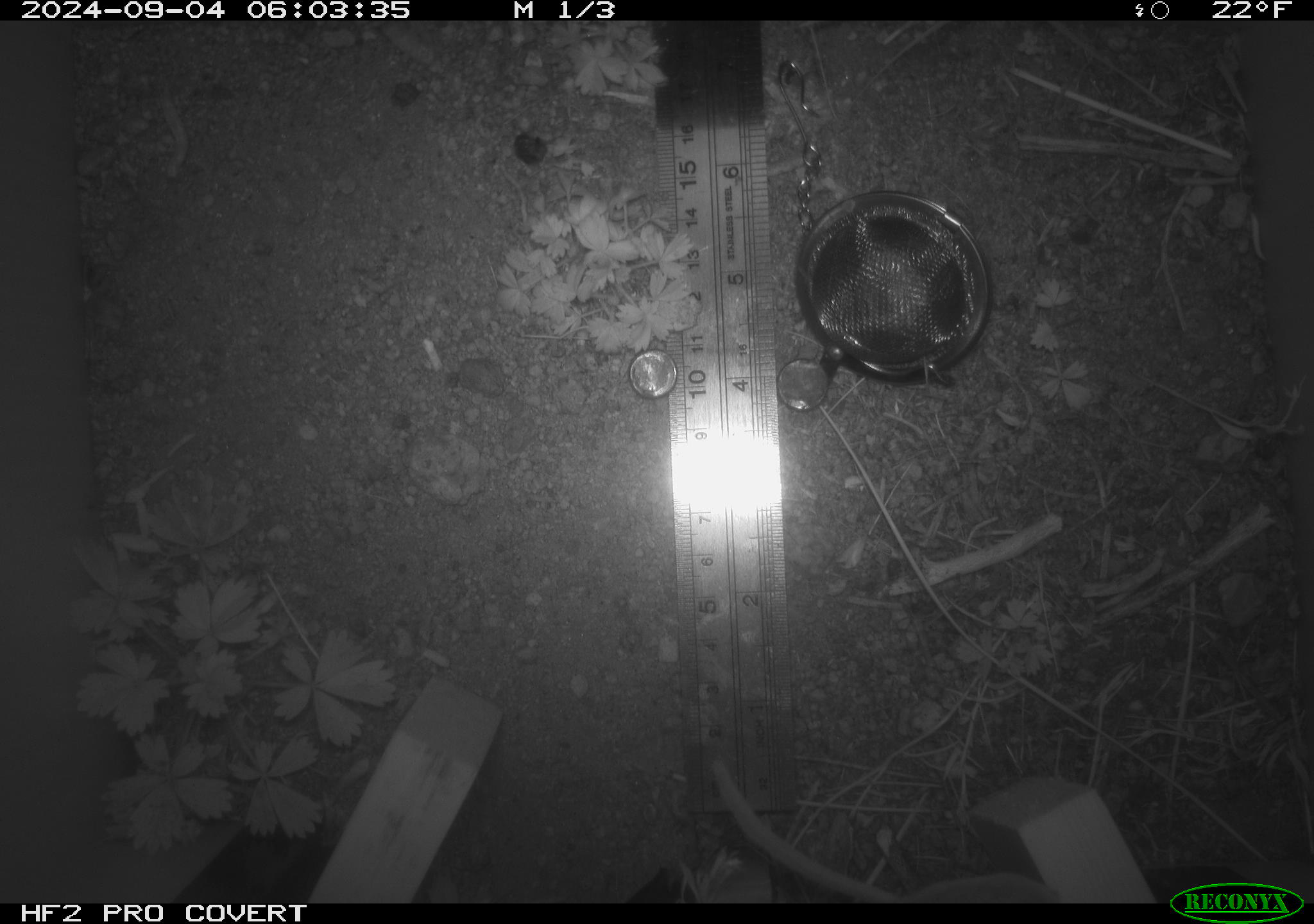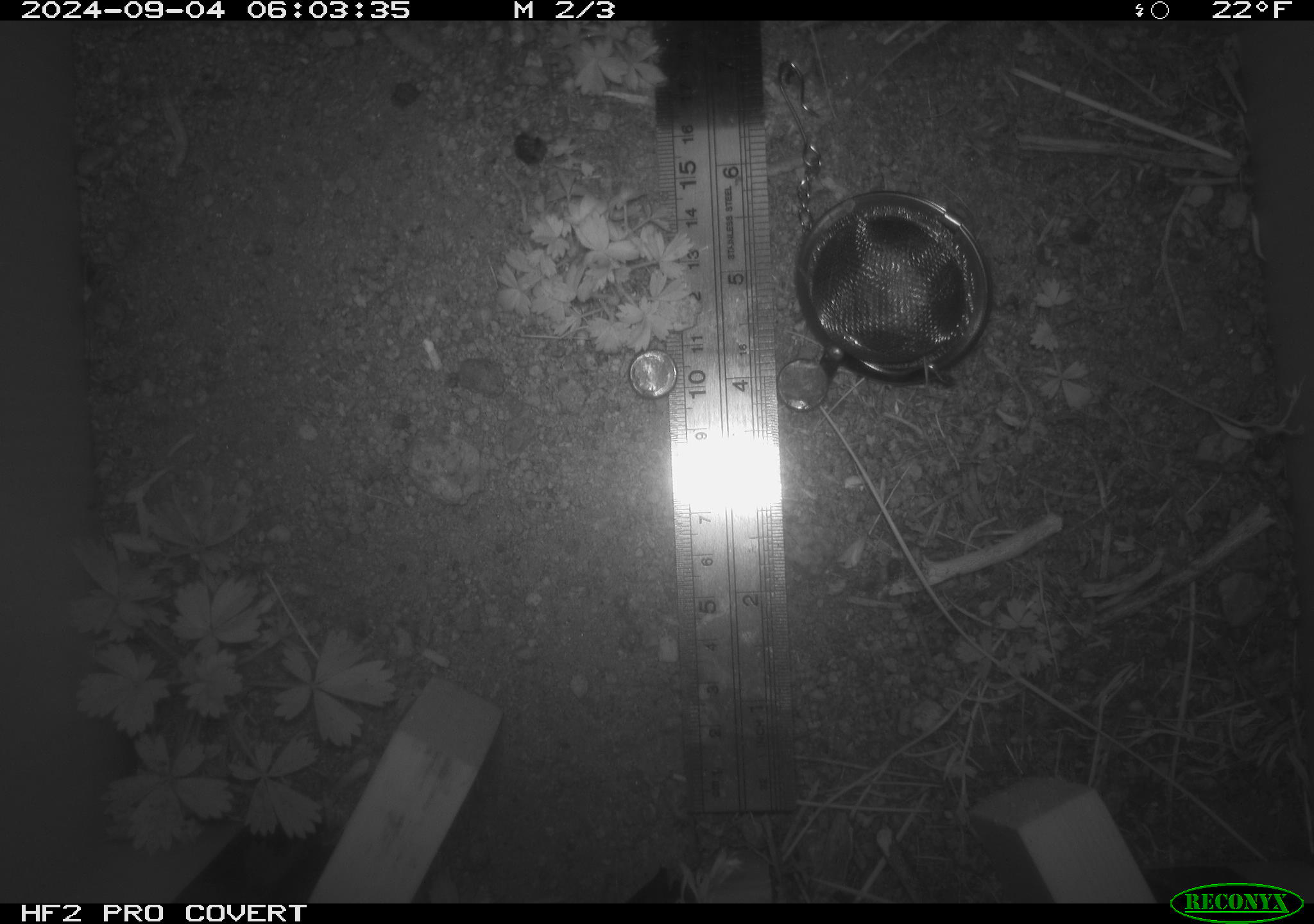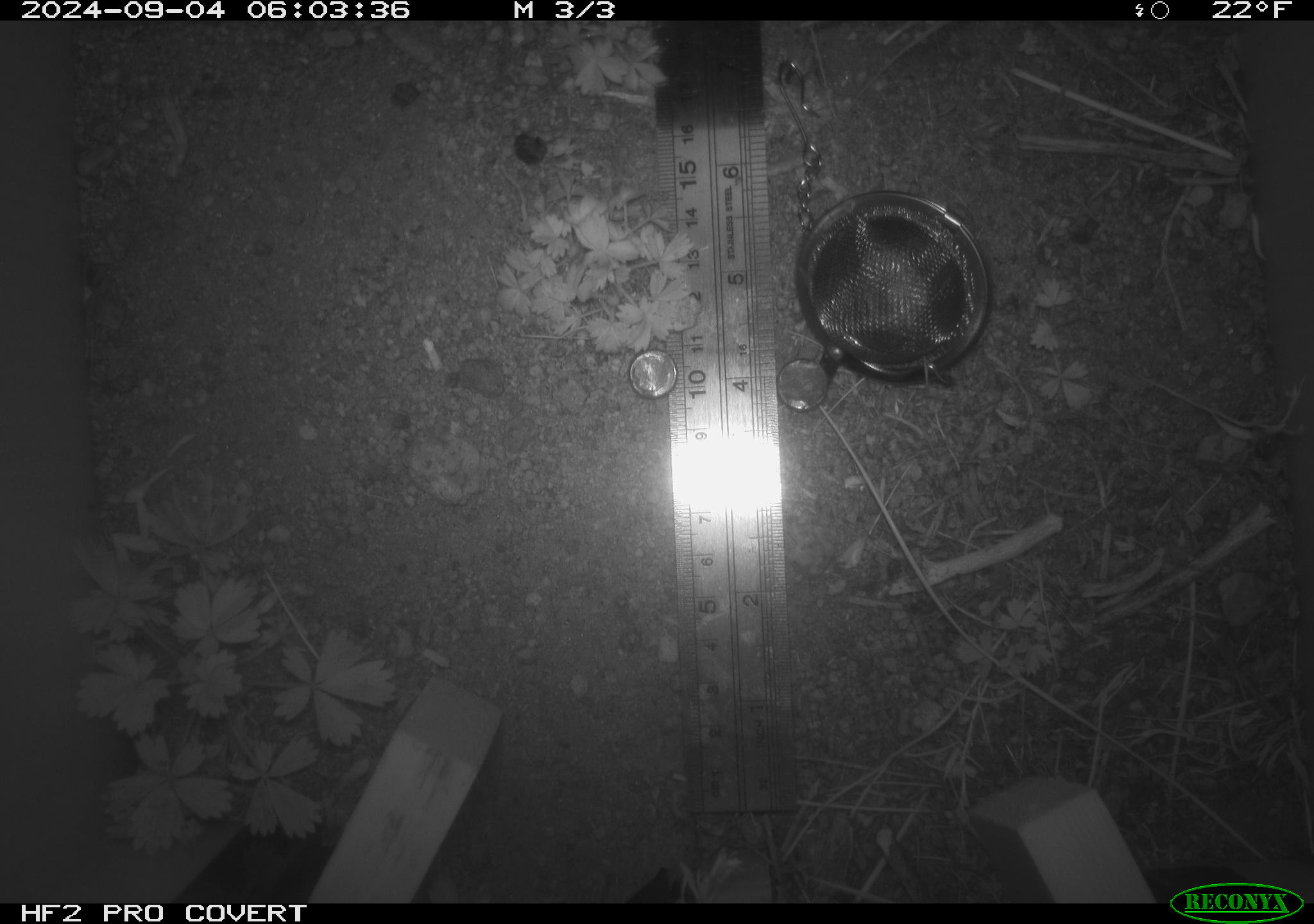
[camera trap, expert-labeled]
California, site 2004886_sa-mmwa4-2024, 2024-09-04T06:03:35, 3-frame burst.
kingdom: Animalia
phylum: Chordata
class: Mammalia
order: Rodentia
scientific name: Rodentia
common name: mouse species